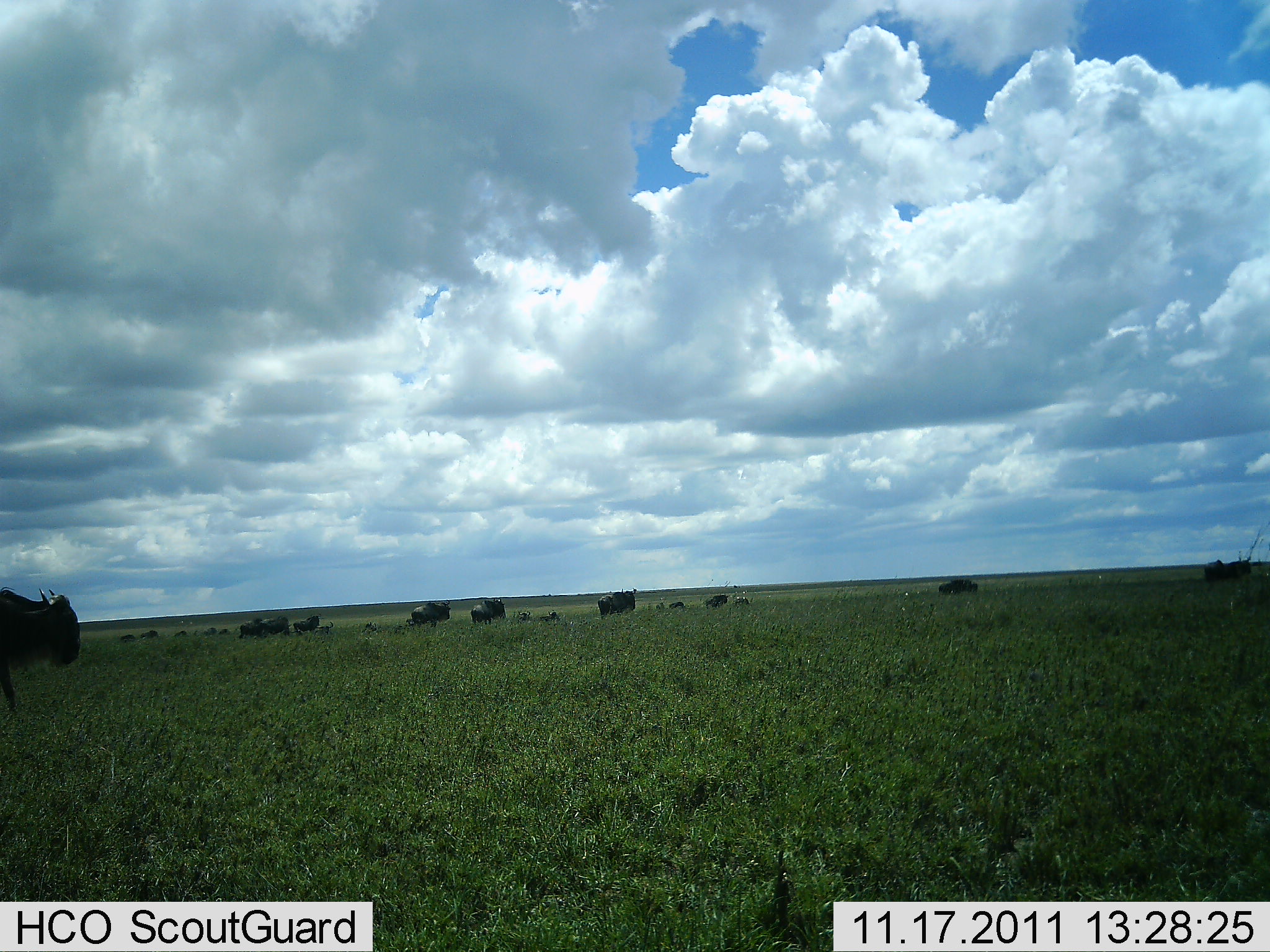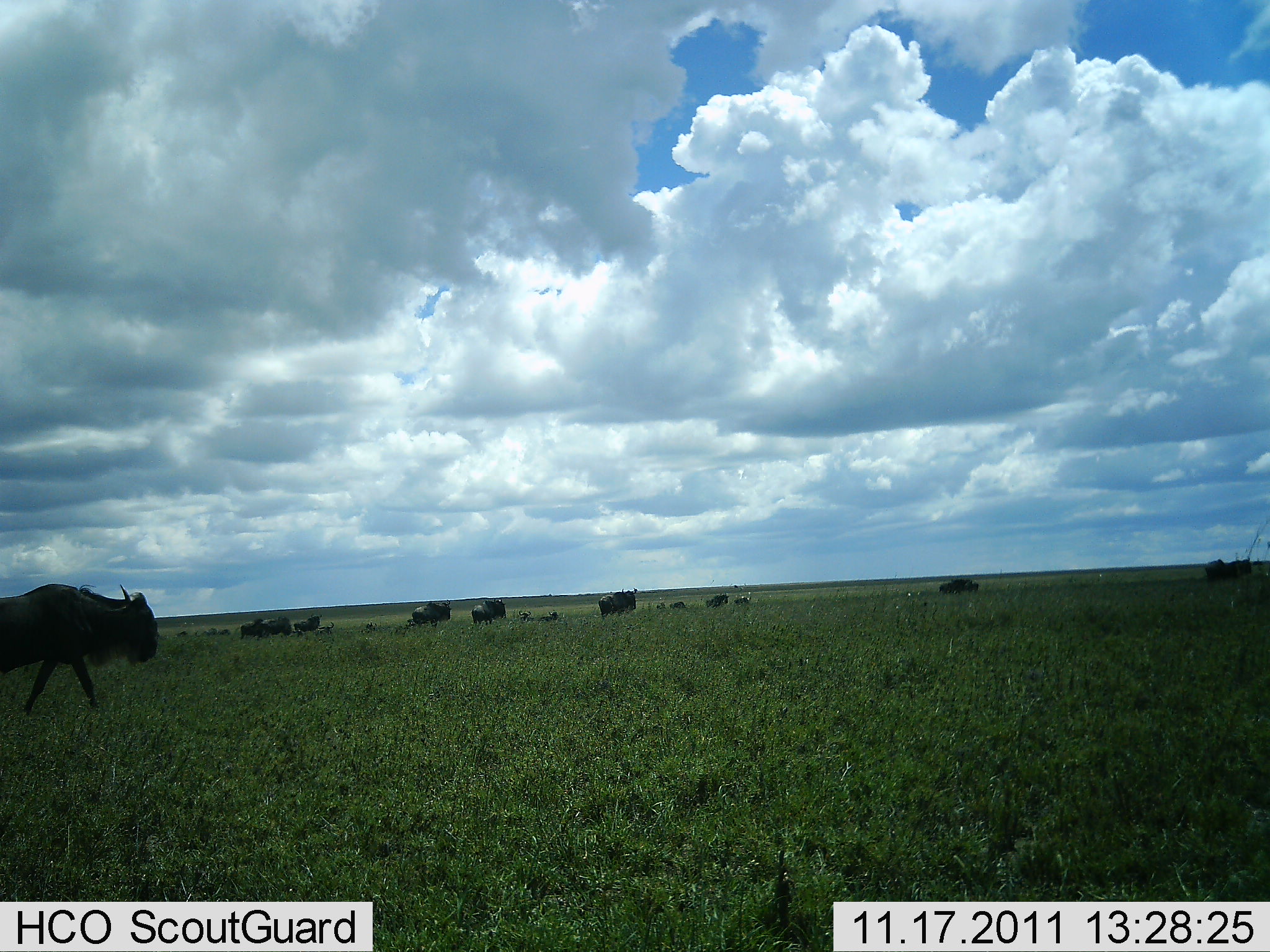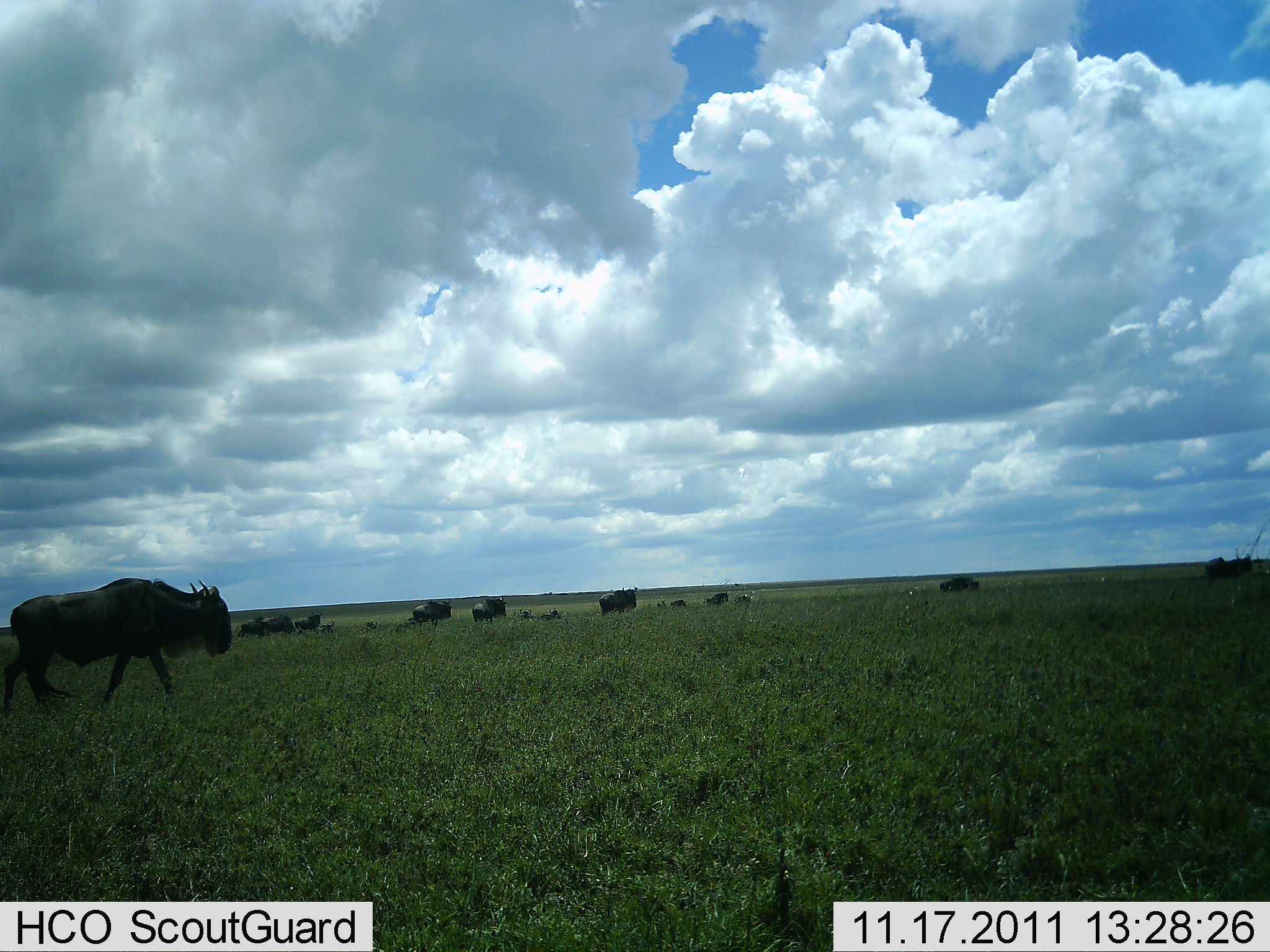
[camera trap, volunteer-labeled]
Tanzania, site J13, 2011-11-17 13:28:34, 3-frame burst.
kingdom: Animalia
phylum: Chordata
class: Mammalia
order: Artiodactyla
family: Bovidae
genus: Connochaetes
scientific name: Connochaetes taurinus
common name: blue wildebeest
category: wildebeest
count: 11-50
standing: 36%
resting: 0%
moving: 100%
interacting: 0%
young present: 0%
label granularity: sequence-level